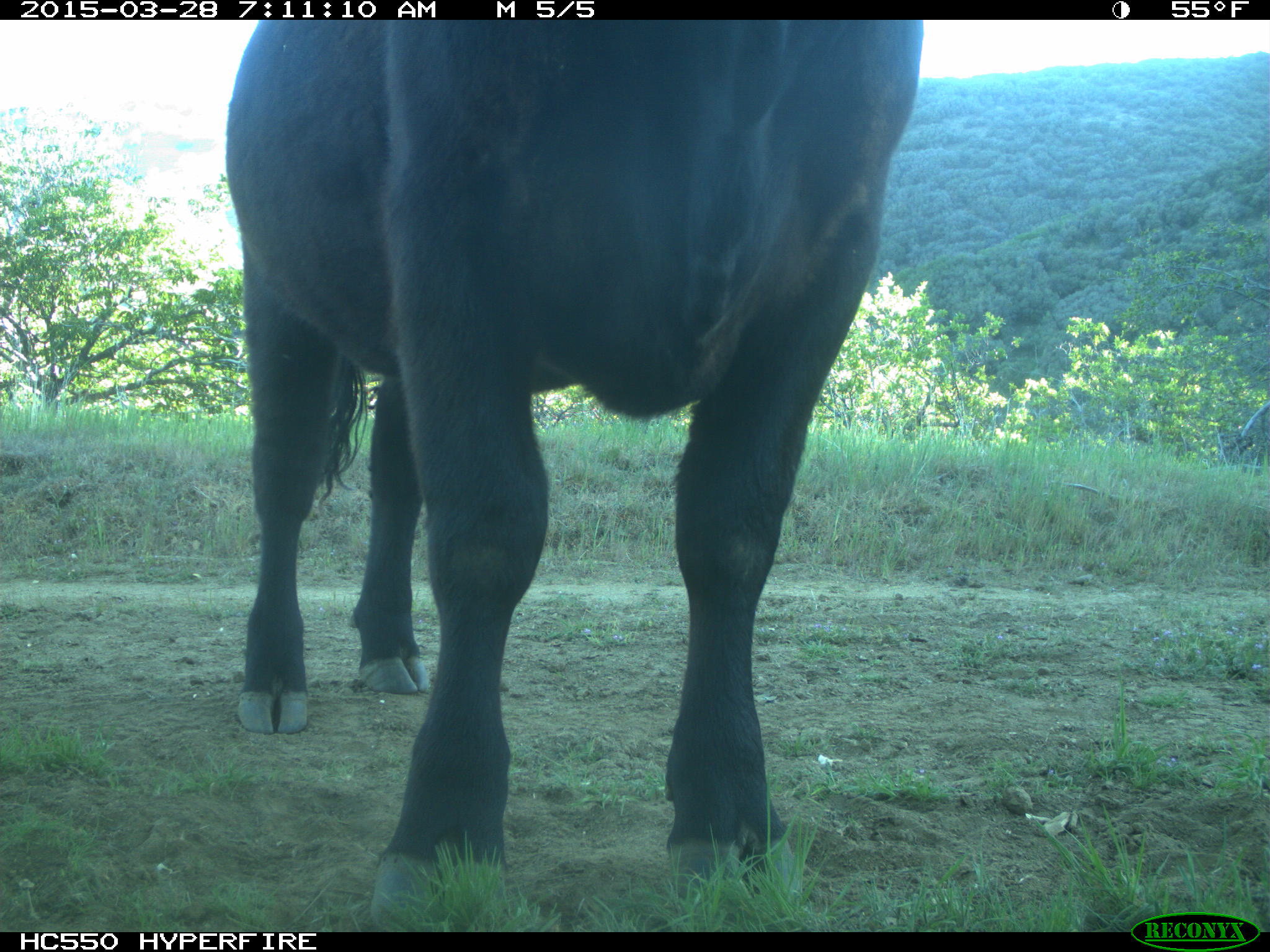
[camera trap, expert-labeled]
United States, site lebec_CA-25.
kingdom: Animalia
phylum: Chordata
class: Mammalia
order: Artiodactyla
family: Bovidae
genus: Bos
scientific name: Bos taurus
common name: domestic cow